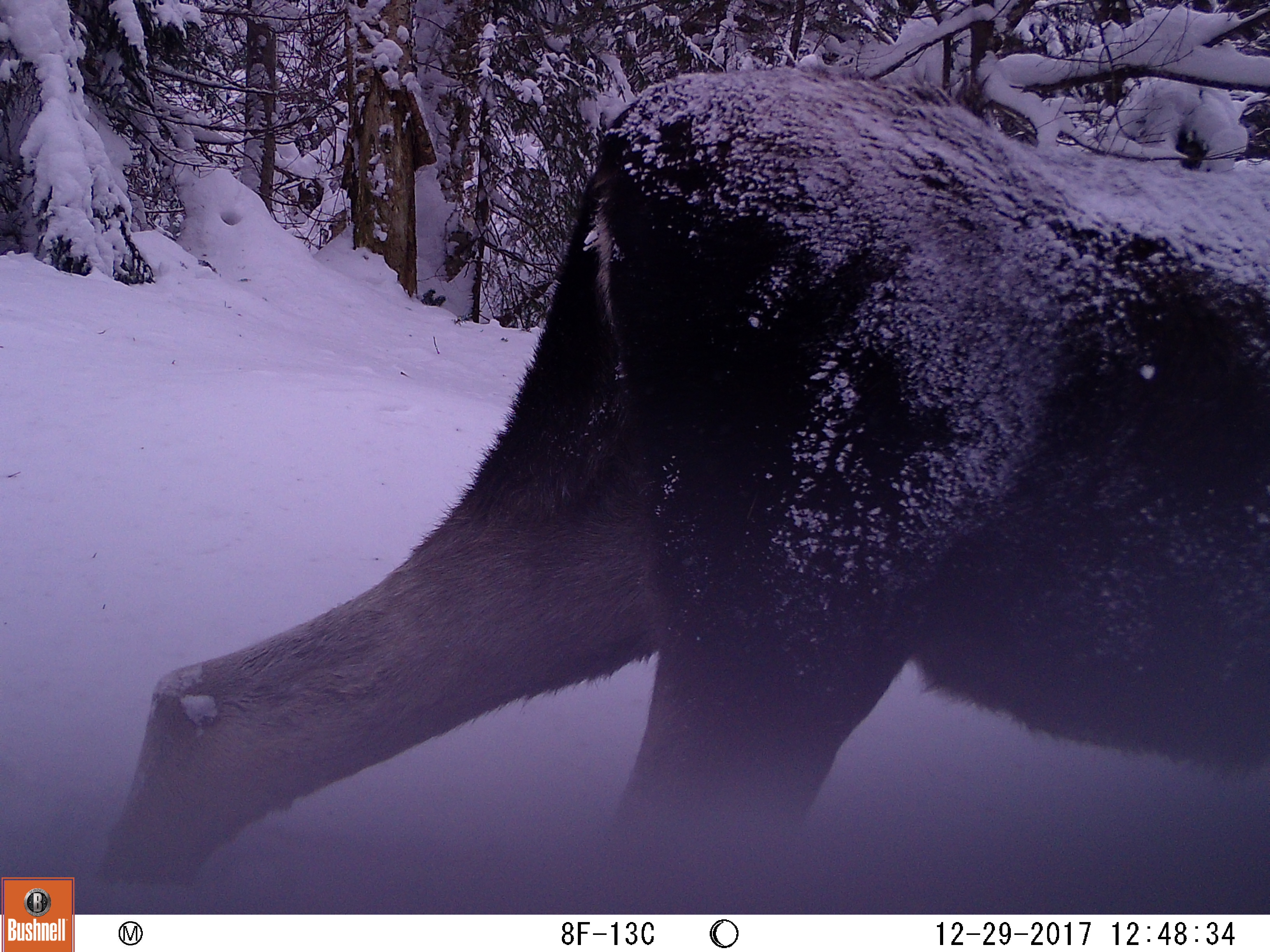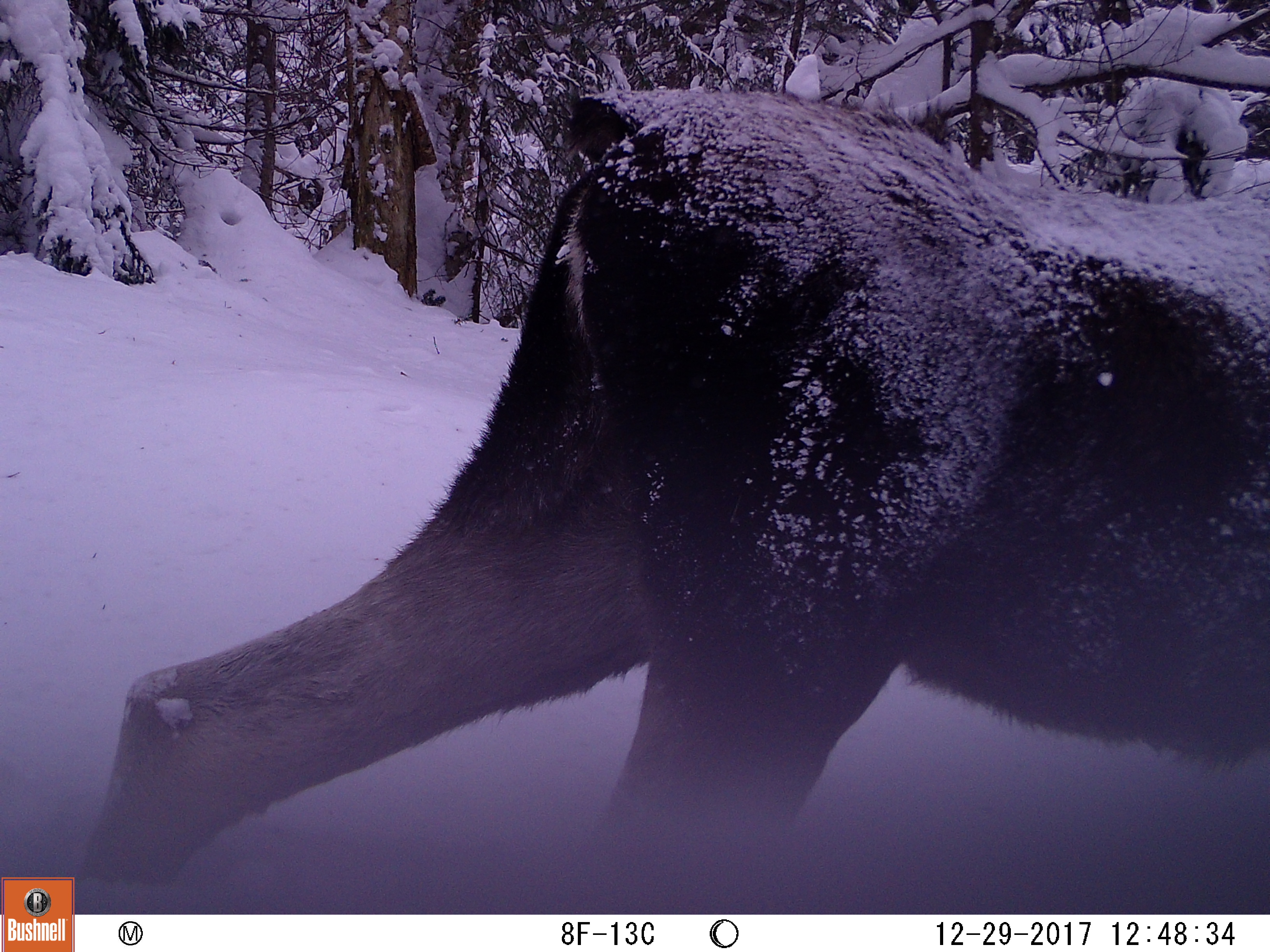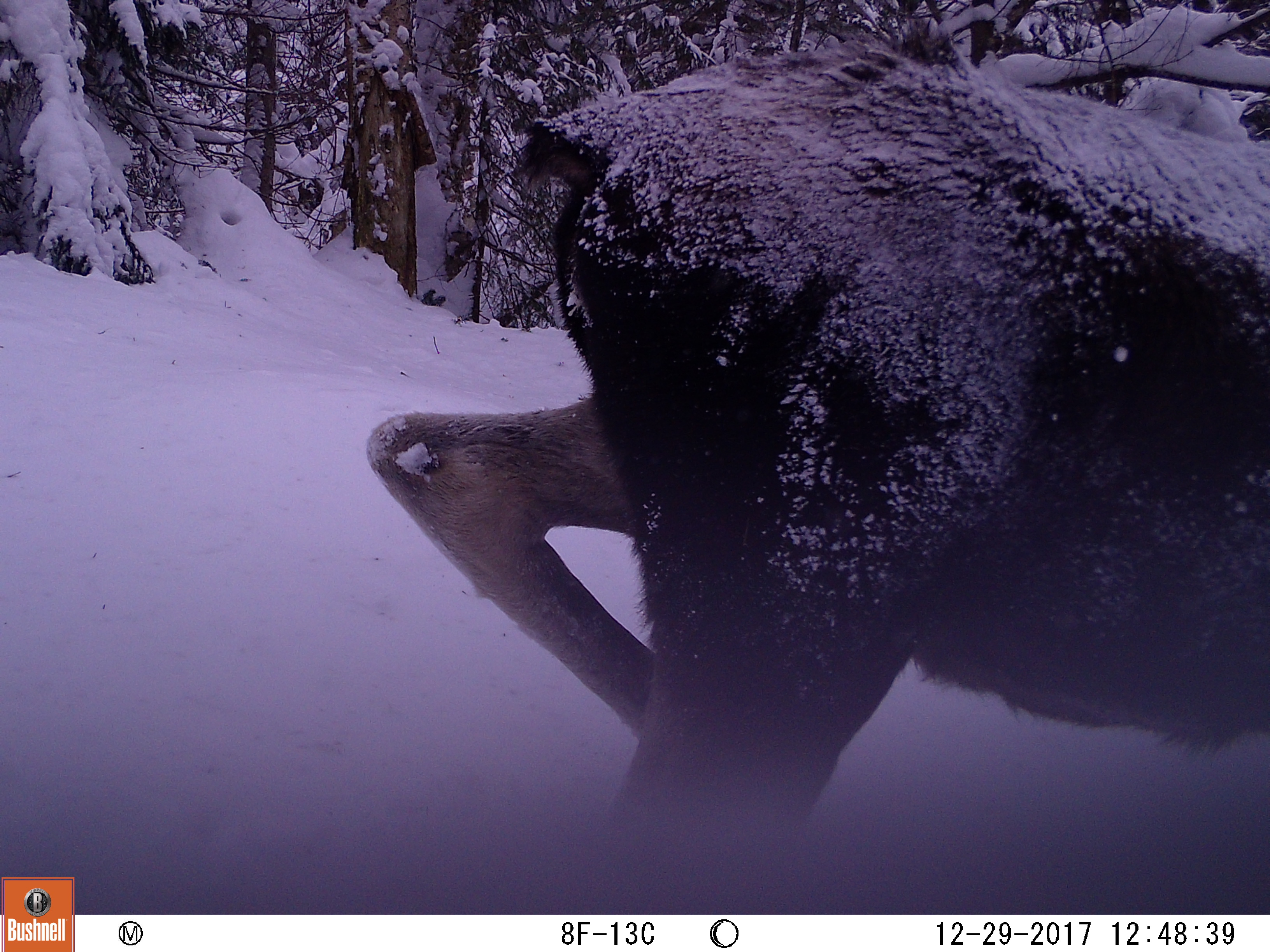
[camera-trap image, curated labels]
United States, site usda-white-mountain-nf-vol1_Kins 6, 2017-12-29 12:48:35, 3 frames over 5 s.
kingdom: Animalia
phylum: Chordata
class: Mammalia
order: Artiodactyla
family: Cervidae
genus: Alces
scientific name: Alces alces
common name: moose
Moose (Alces alces).